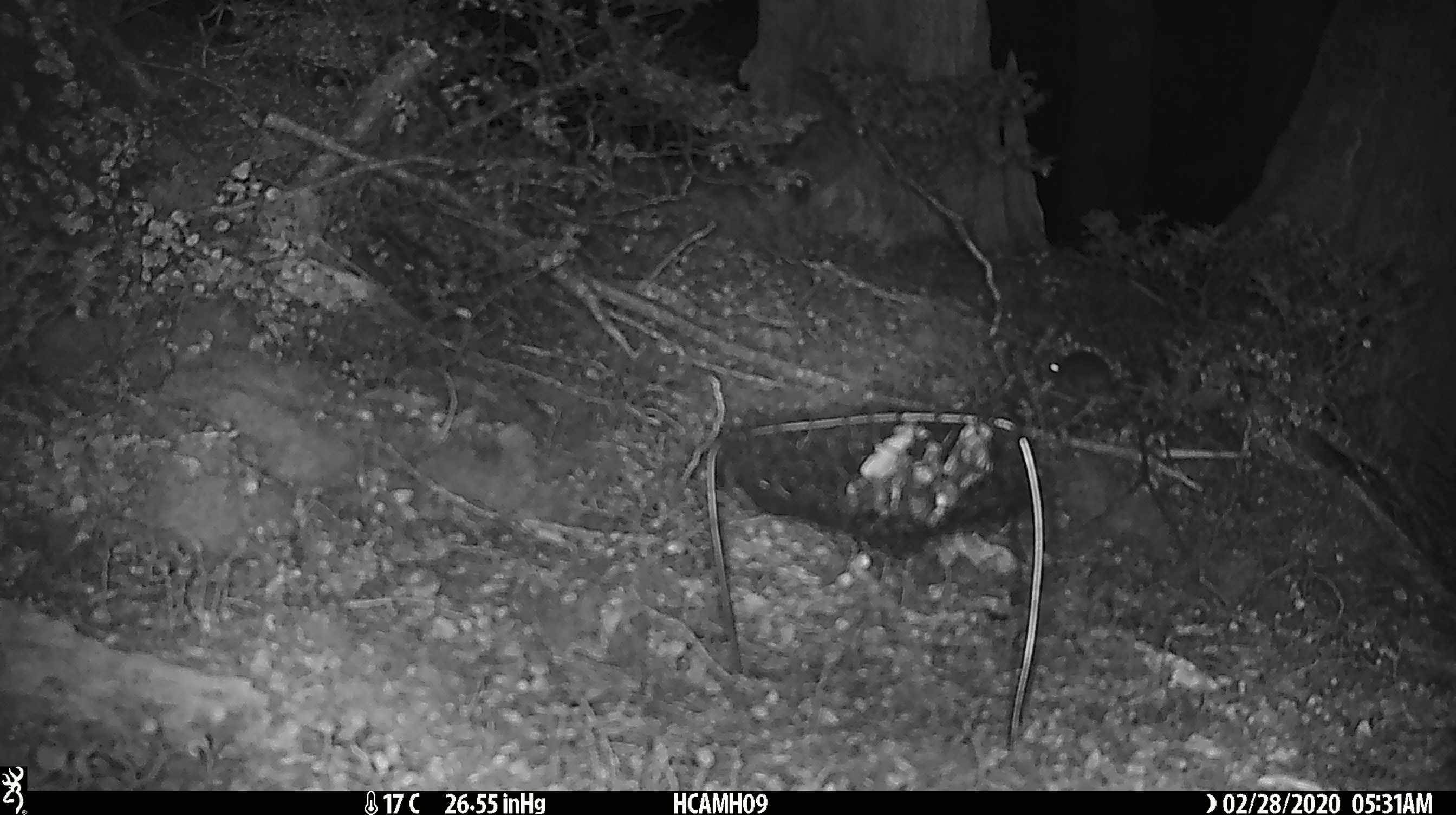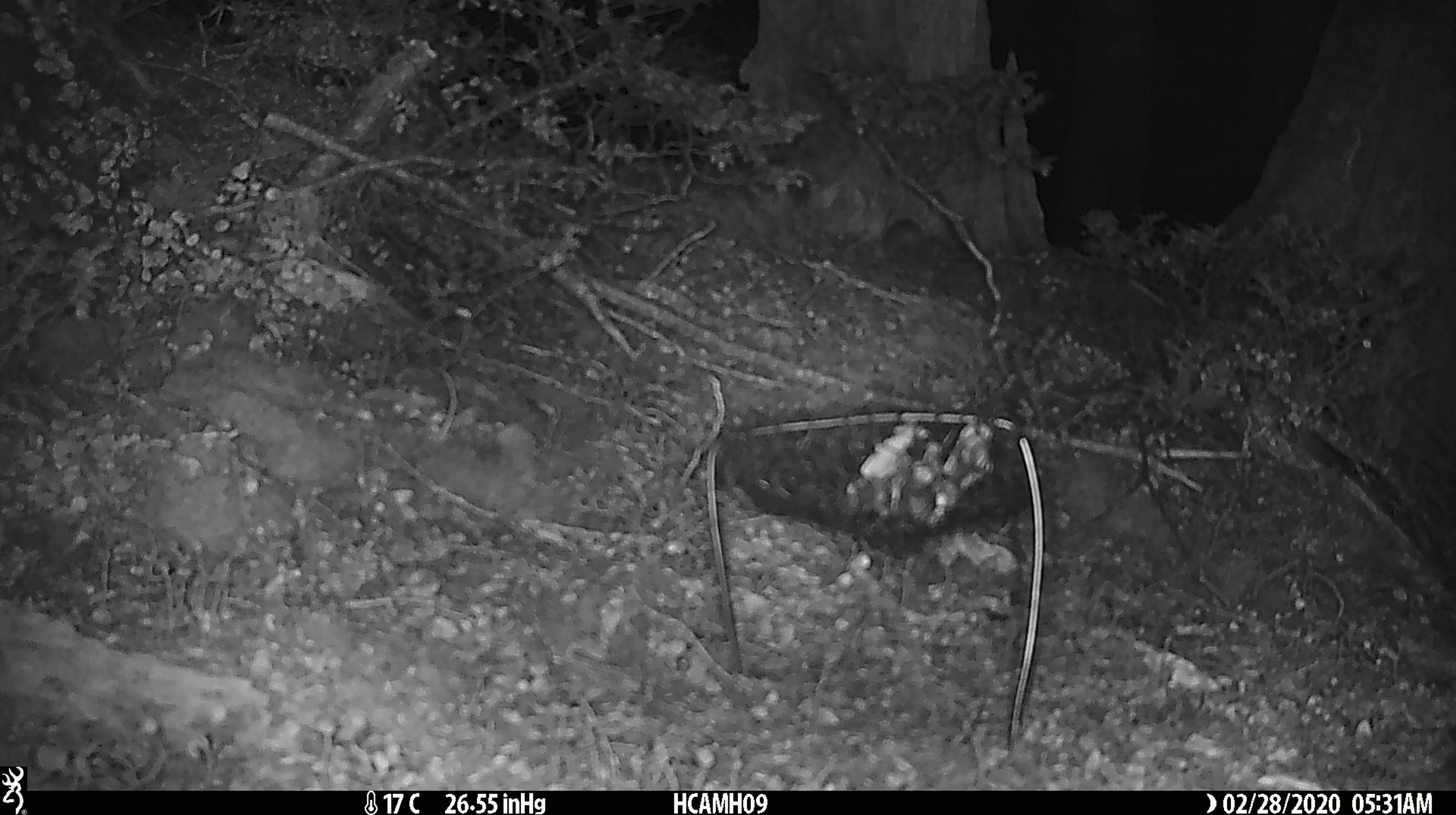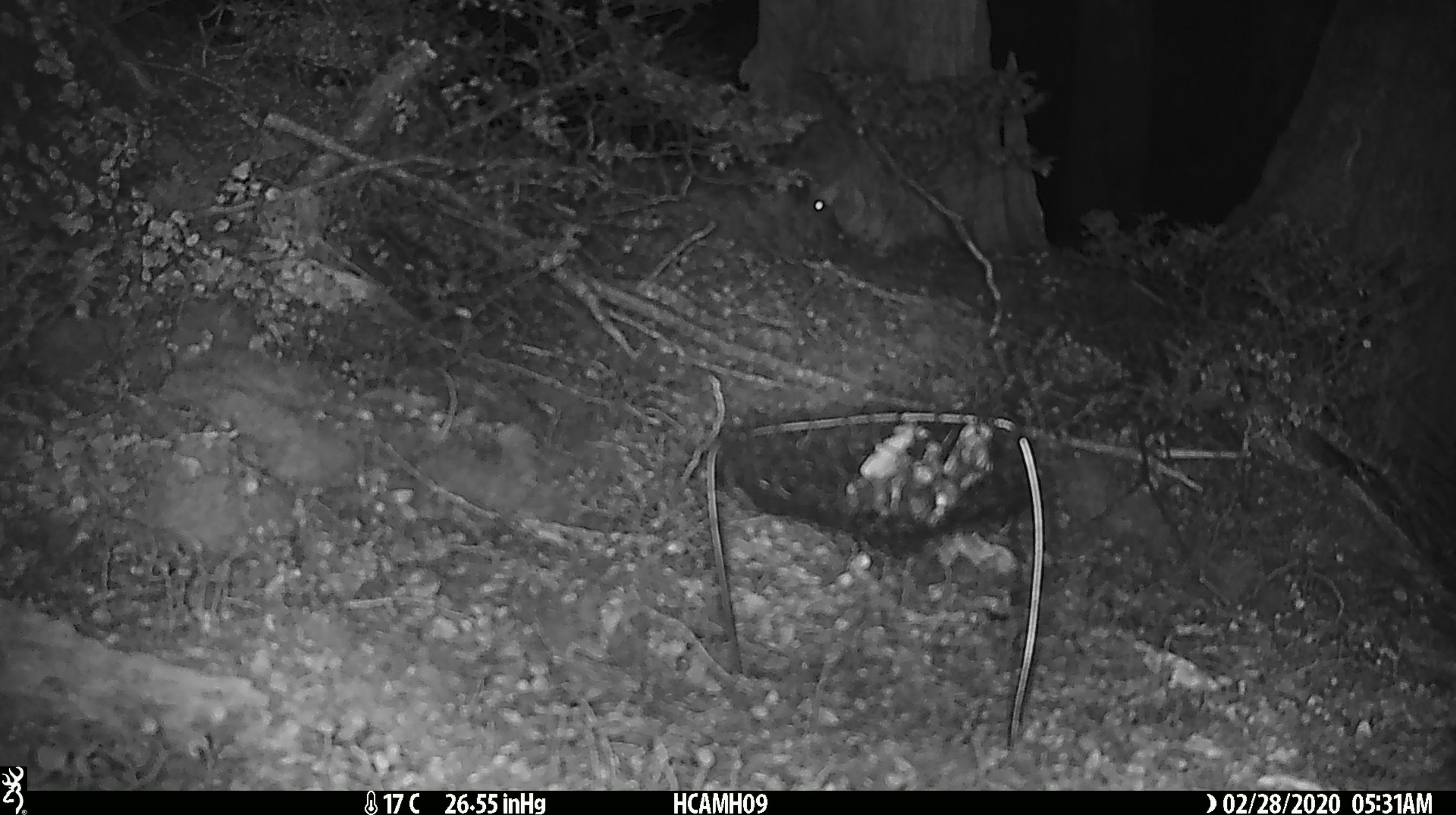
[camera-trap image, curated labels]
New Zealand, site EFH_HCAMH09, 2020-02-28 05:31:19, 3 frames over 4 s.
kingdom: Animalia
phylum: Chordata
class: Mammalia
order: Rodentia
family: Muridae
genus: Mus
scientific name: Mus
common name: mouse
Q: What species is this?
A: Mouse (Mus).